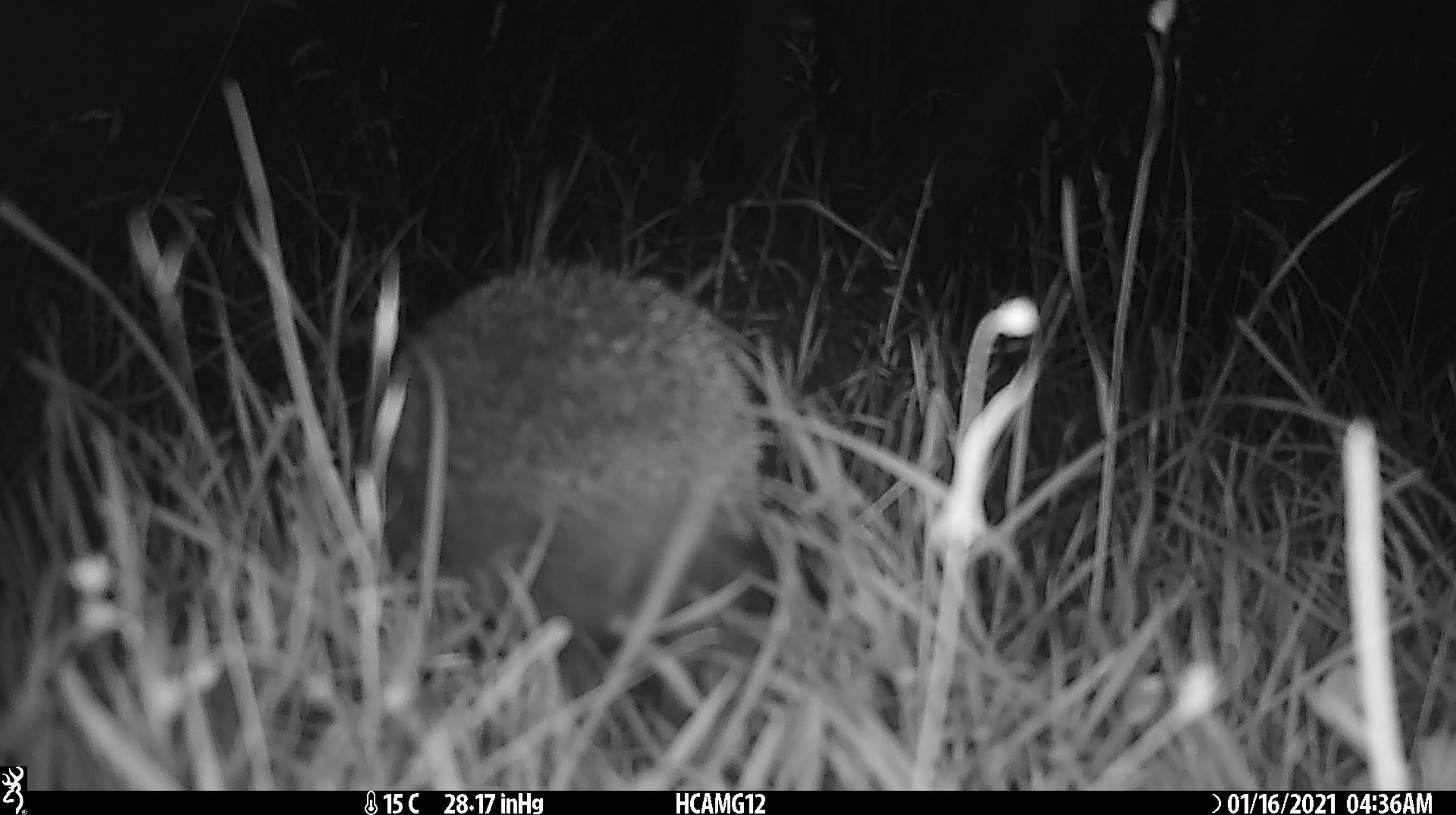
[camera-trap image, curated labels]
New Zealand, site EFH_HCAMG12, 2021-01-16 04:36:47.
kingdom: Animalia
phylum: Chordata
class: Mammalia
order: Eulipotyphla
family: Erinaceidae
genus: Erinaceus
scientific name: Erinaceus europaeus europaeus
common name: european hedgehog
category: hedgehog